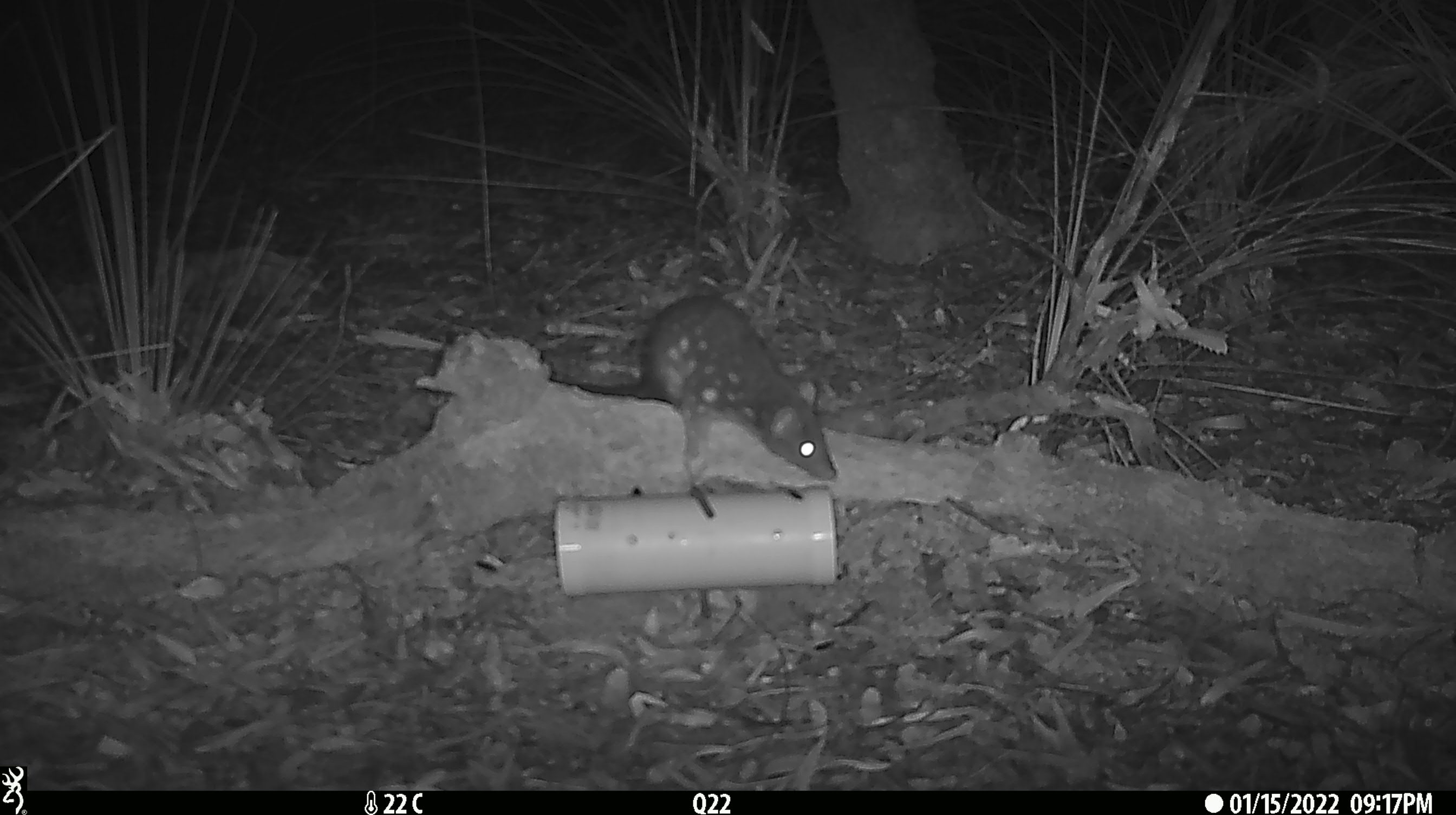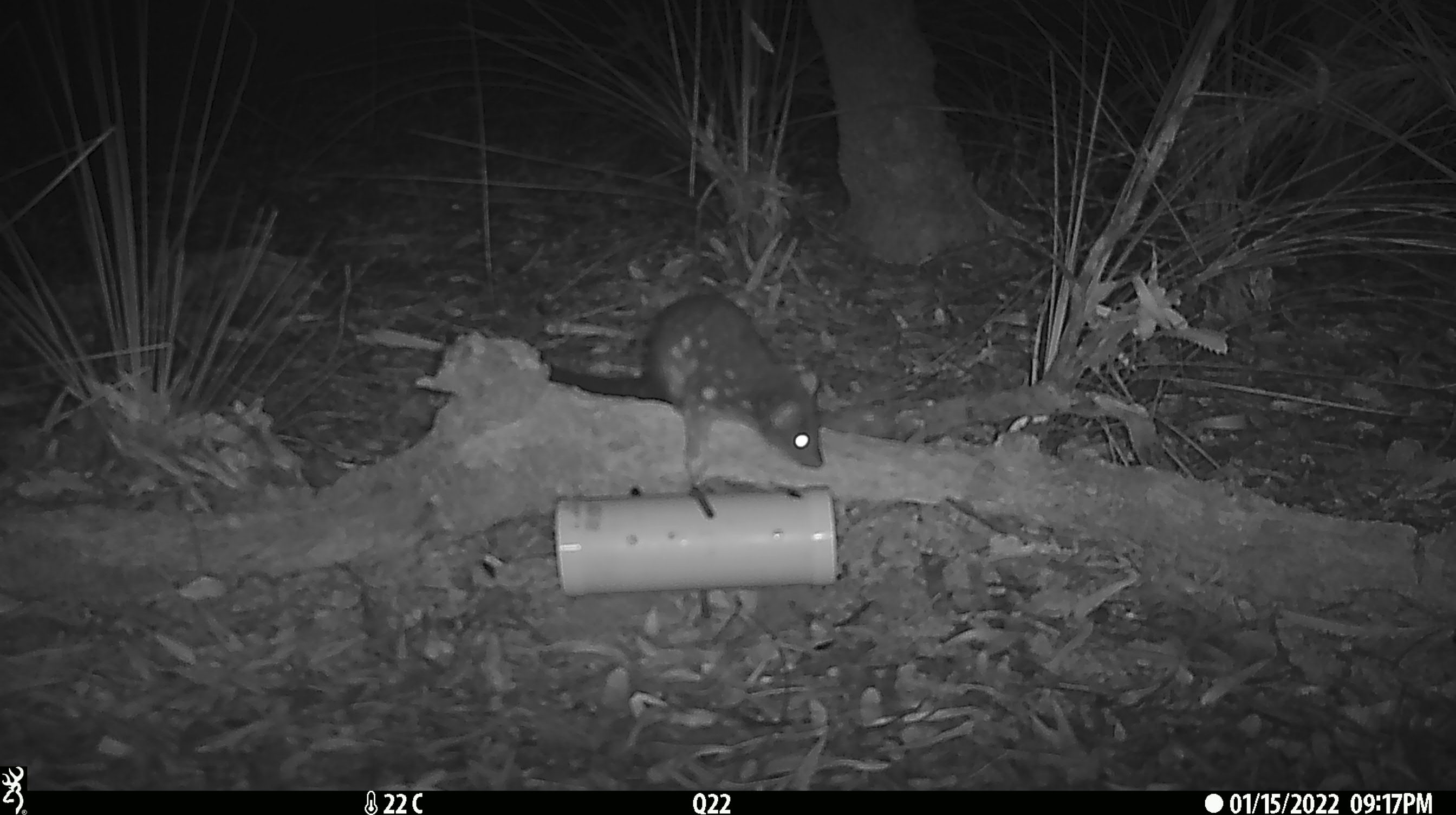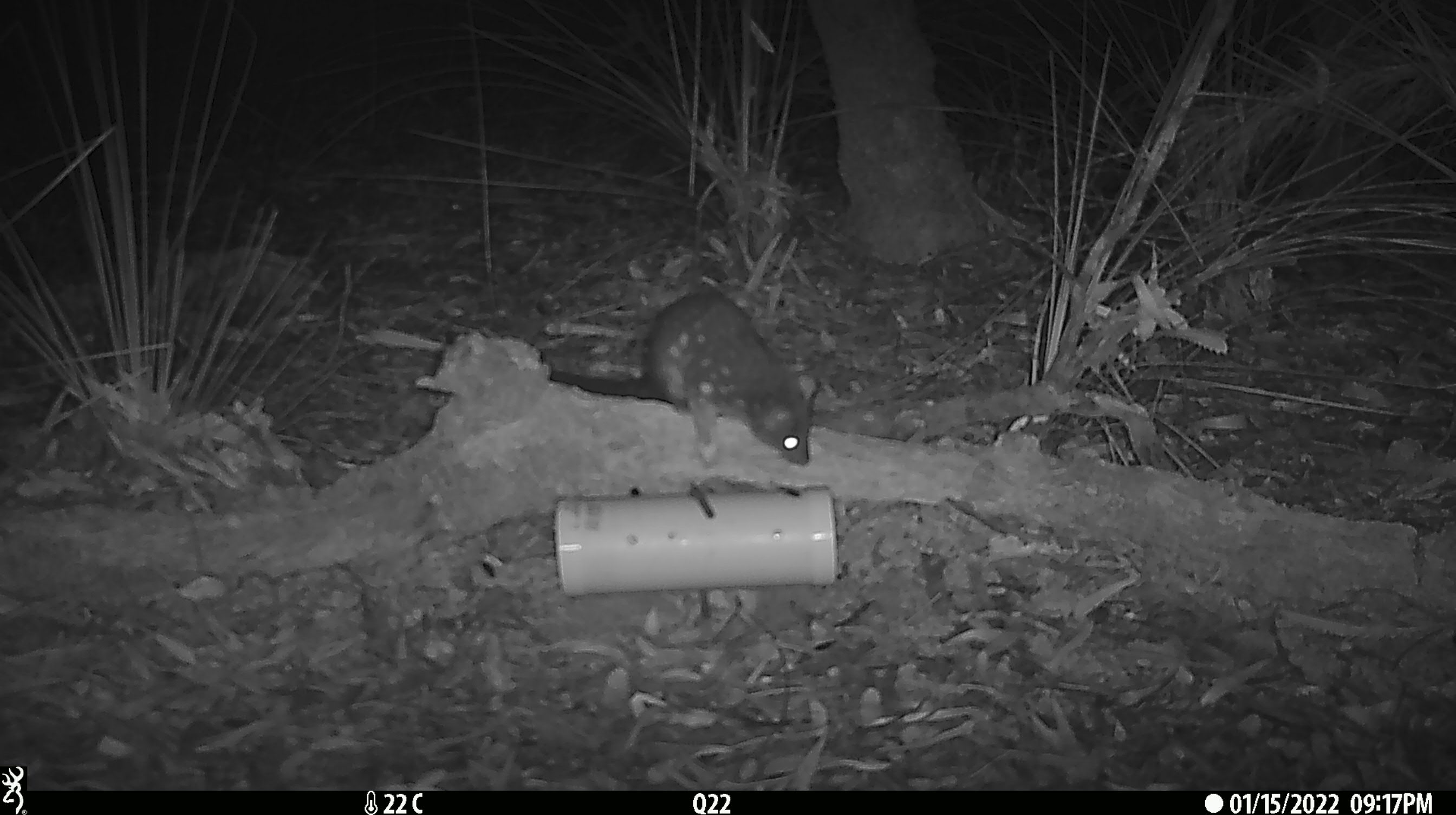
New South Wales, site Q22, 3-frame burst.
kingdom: Animalia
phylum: Chordata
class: Mammalia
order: Dasyuromorphia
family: Dasyuridae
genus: Dasyurus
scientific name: Dasyurus maculatus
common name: spotted-tailed quoll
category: quoll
Quoll (spotted-tailed quoll) (Dasyurus maculatus).